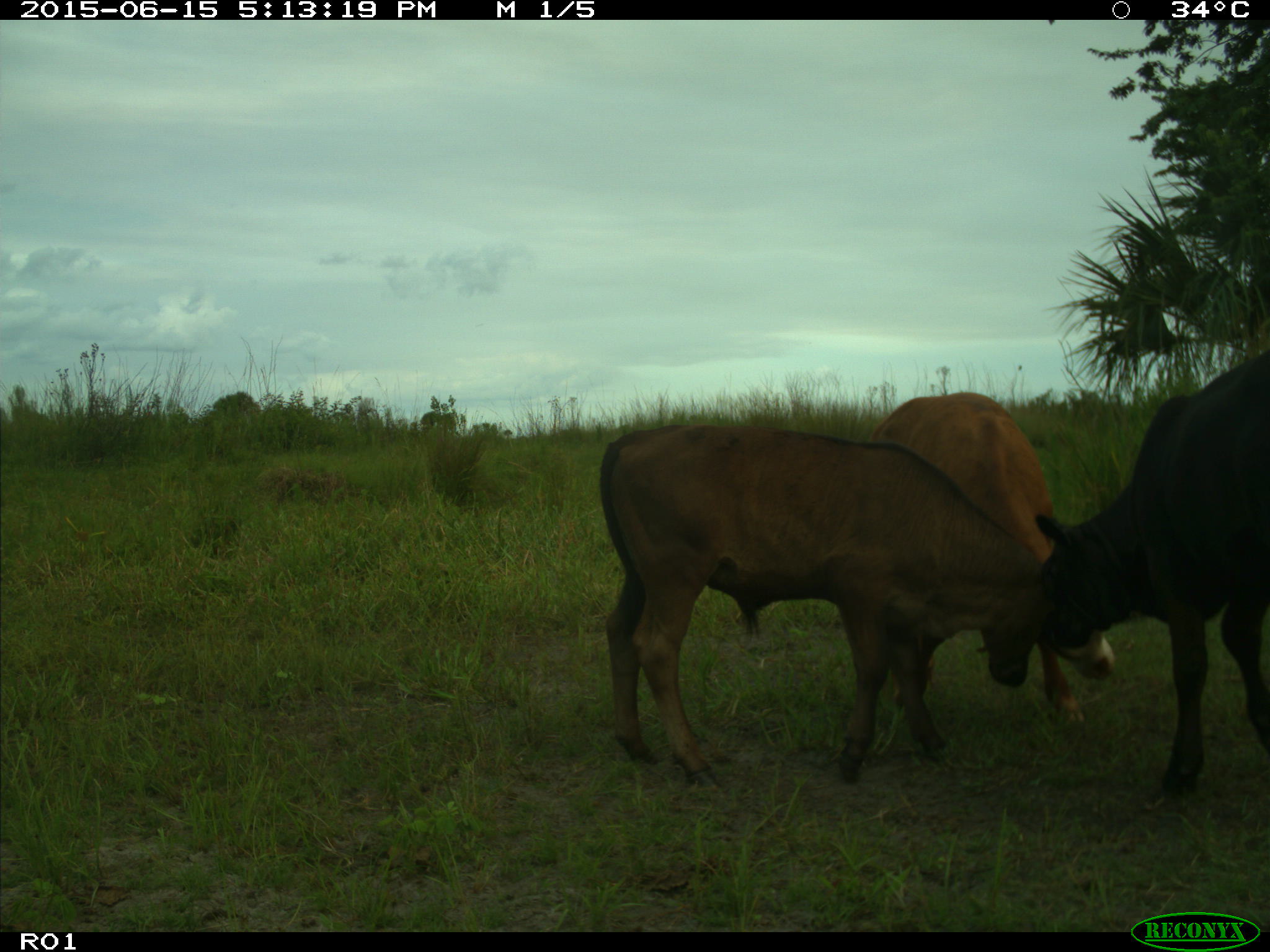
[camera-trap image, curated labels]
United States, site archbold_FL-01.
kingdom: Animalia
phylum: Chordata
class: Mammalia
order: Artiodactyla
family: Bovidae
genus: Bos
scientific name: Bos taurus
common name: domestic cow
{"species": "Bos taurus (domestic cow)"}